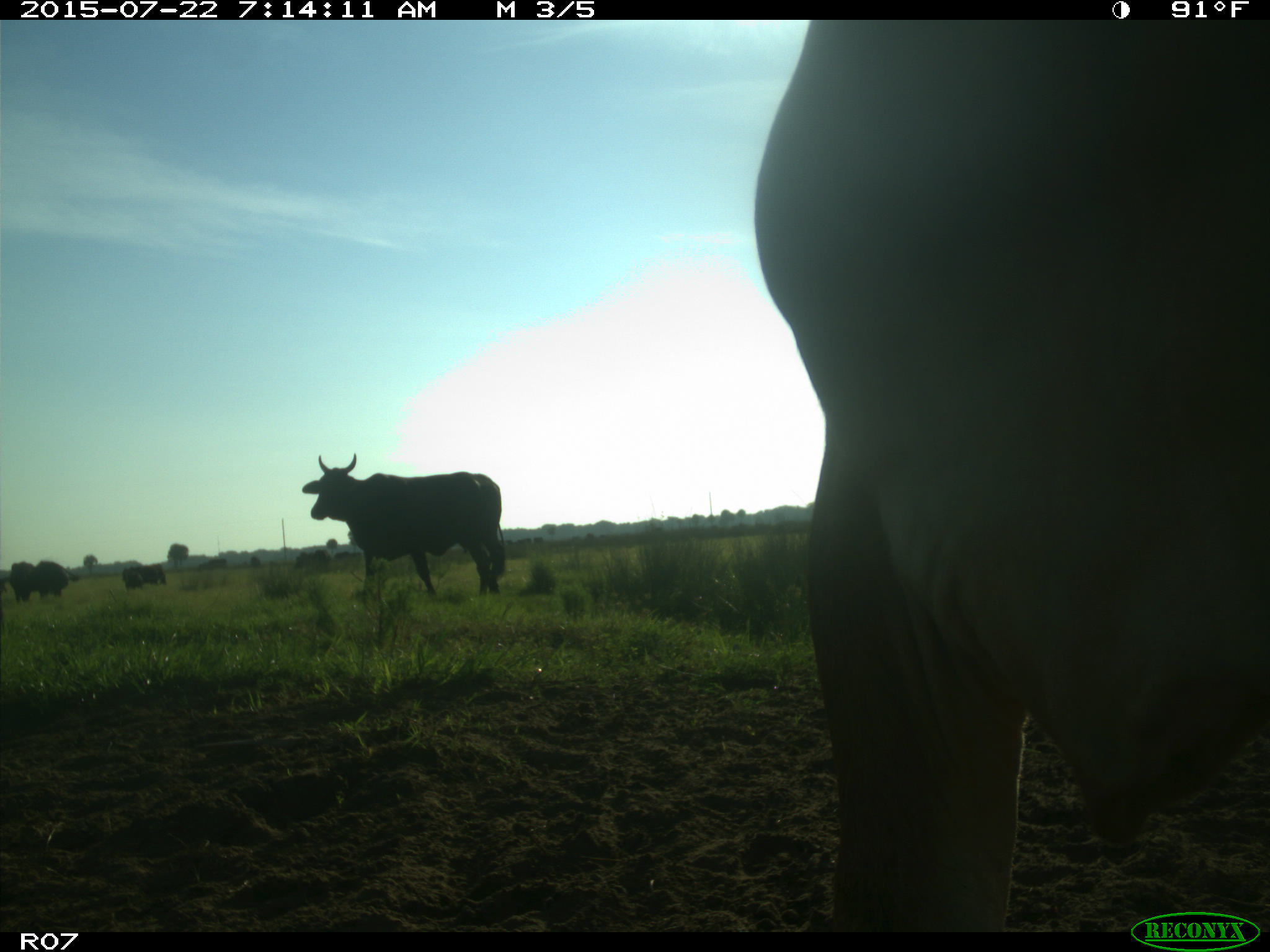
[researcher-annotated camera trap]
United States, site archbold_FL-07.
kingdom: Animalia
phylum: Chordata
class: Mammalia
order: Artiodactyla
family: Cervidae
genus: Odocoileus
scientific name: Odocoileus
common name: deer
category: unidentified deer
Unidentified deer (deer) (Odocoileus).